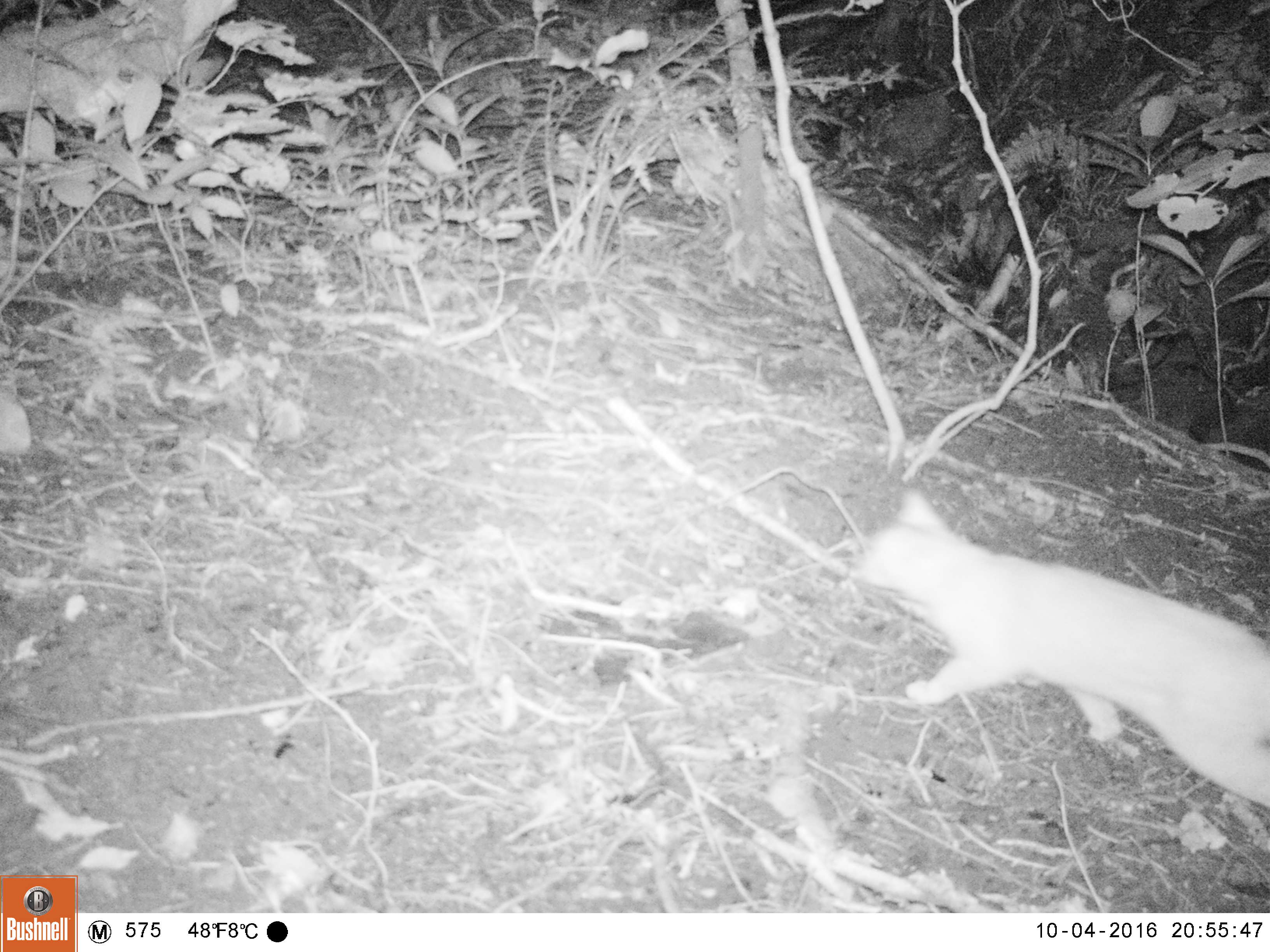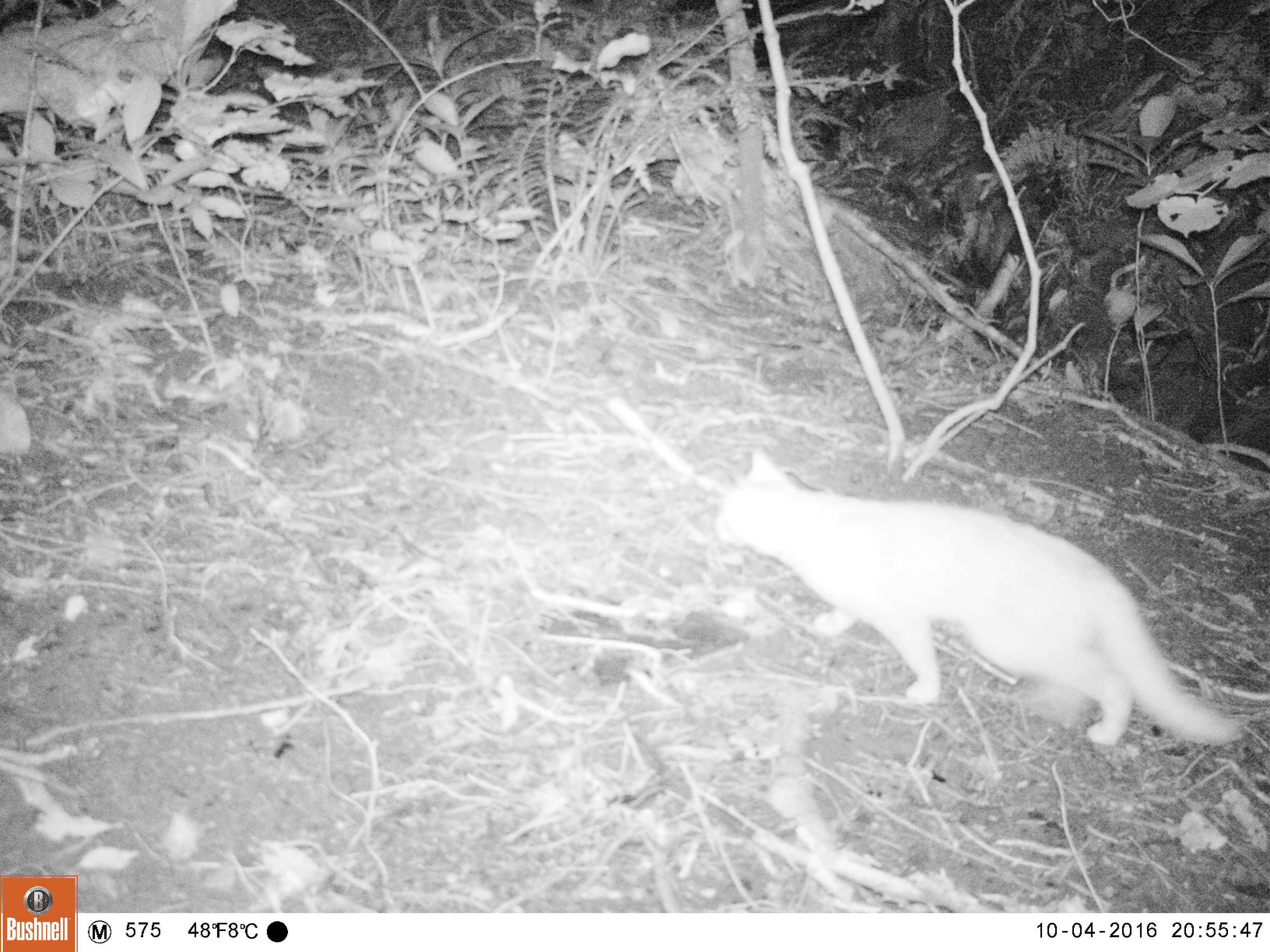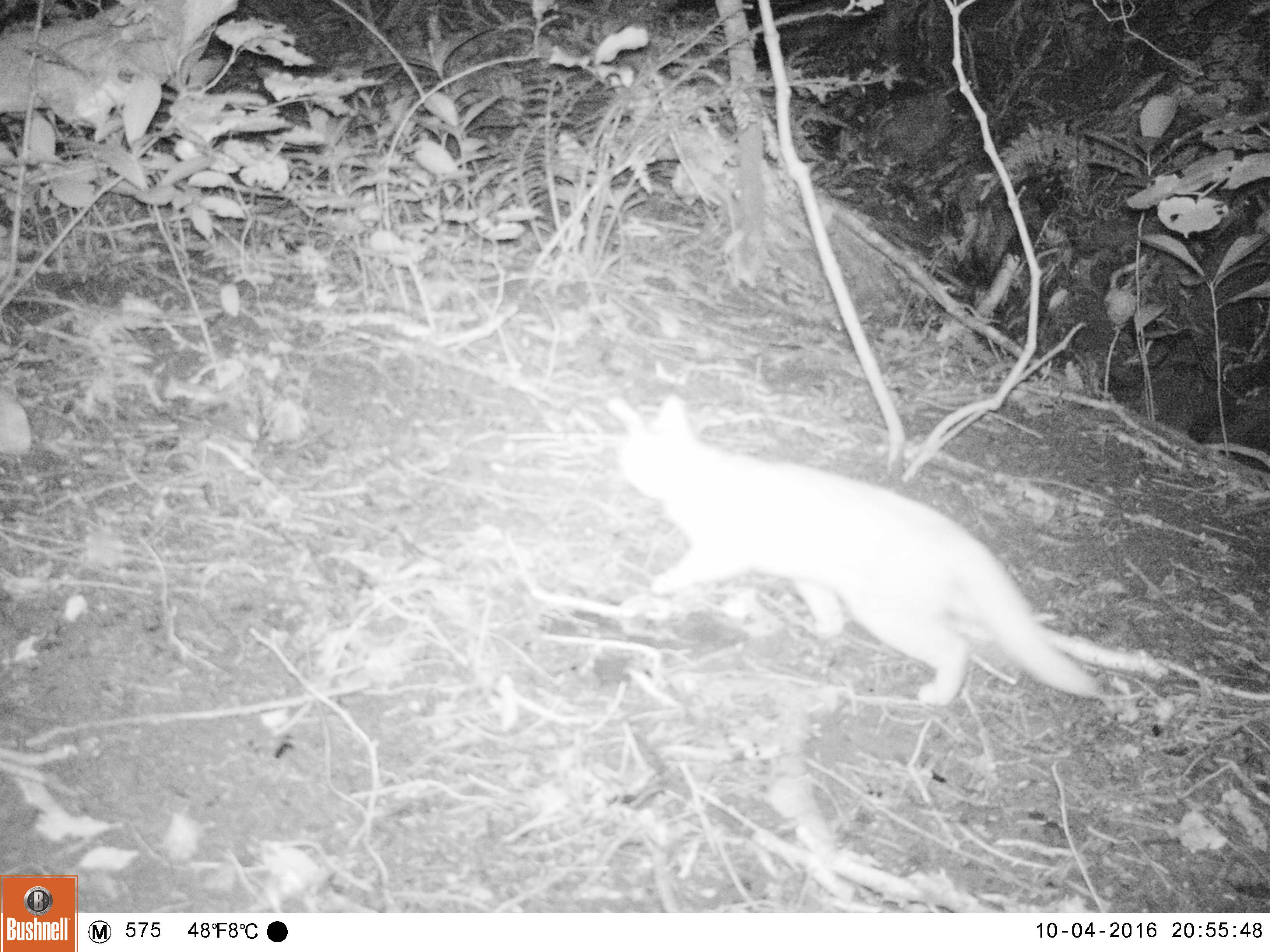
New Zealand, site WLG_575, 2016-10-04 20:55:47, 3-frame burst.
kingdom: Animalia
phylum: Chordata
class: Mammalia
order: Carnivora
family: Felidae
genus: Felis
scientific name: Felis catus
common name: domestic cat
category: cat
Cat (domestic cat) (Felis catus).